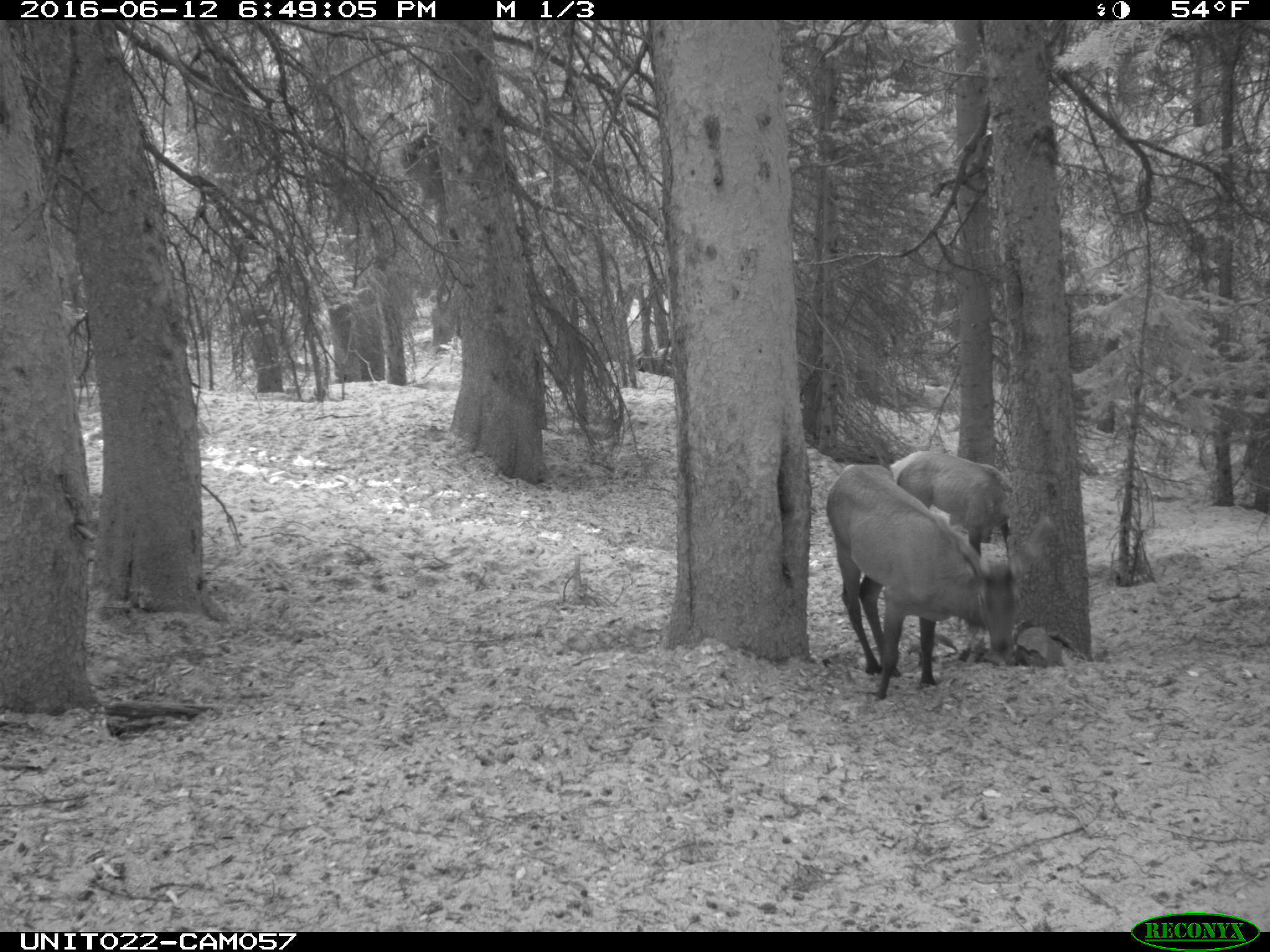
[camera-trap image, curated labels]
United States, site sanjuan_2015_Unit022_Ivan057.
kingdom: Animalia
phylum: Chordata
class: Mammalia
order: Artiodactyla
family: Cervidae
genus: Cervus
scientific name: Cervus elaphus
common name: red deer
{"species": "Cervus elaphus (red deer)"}